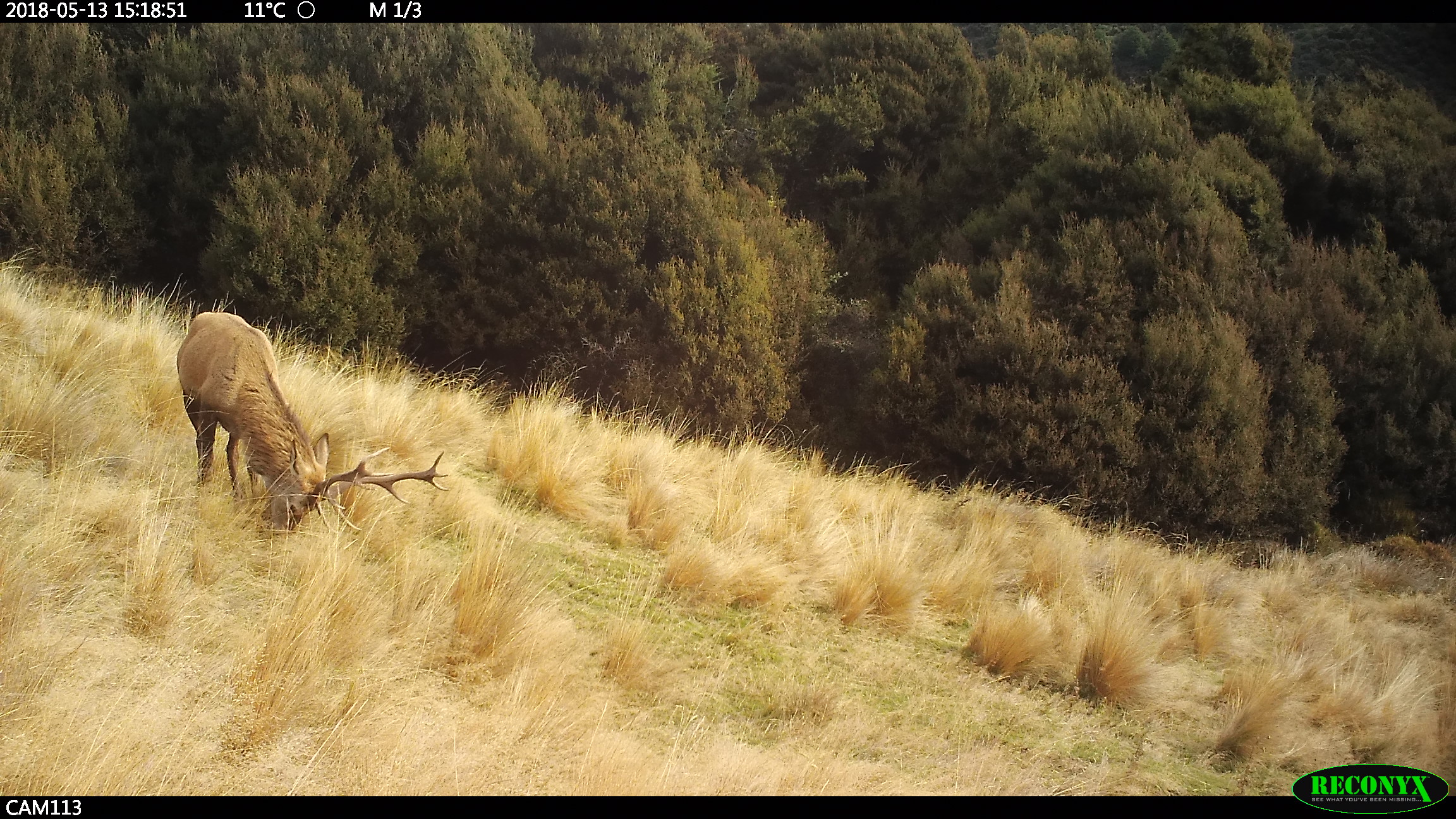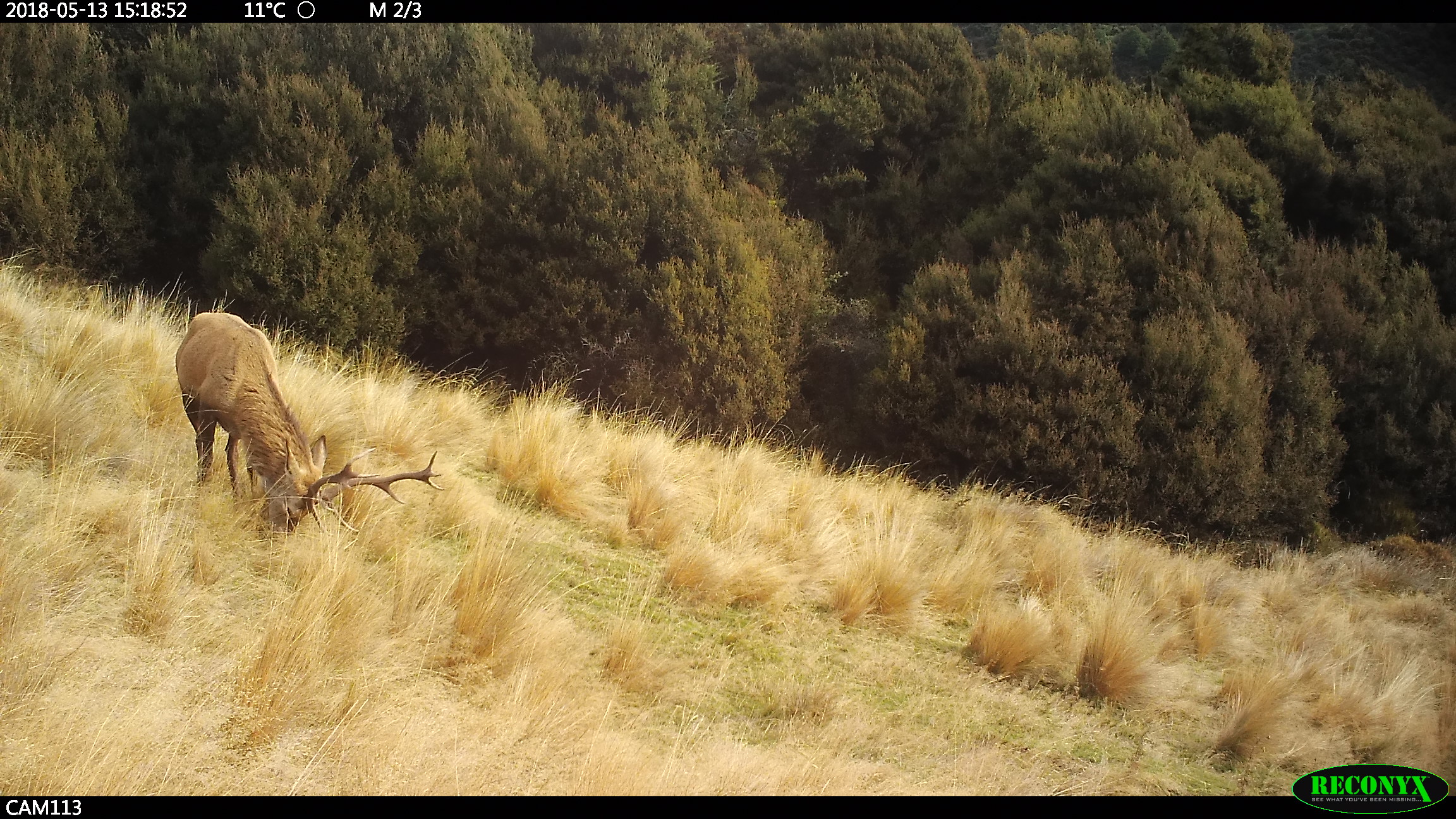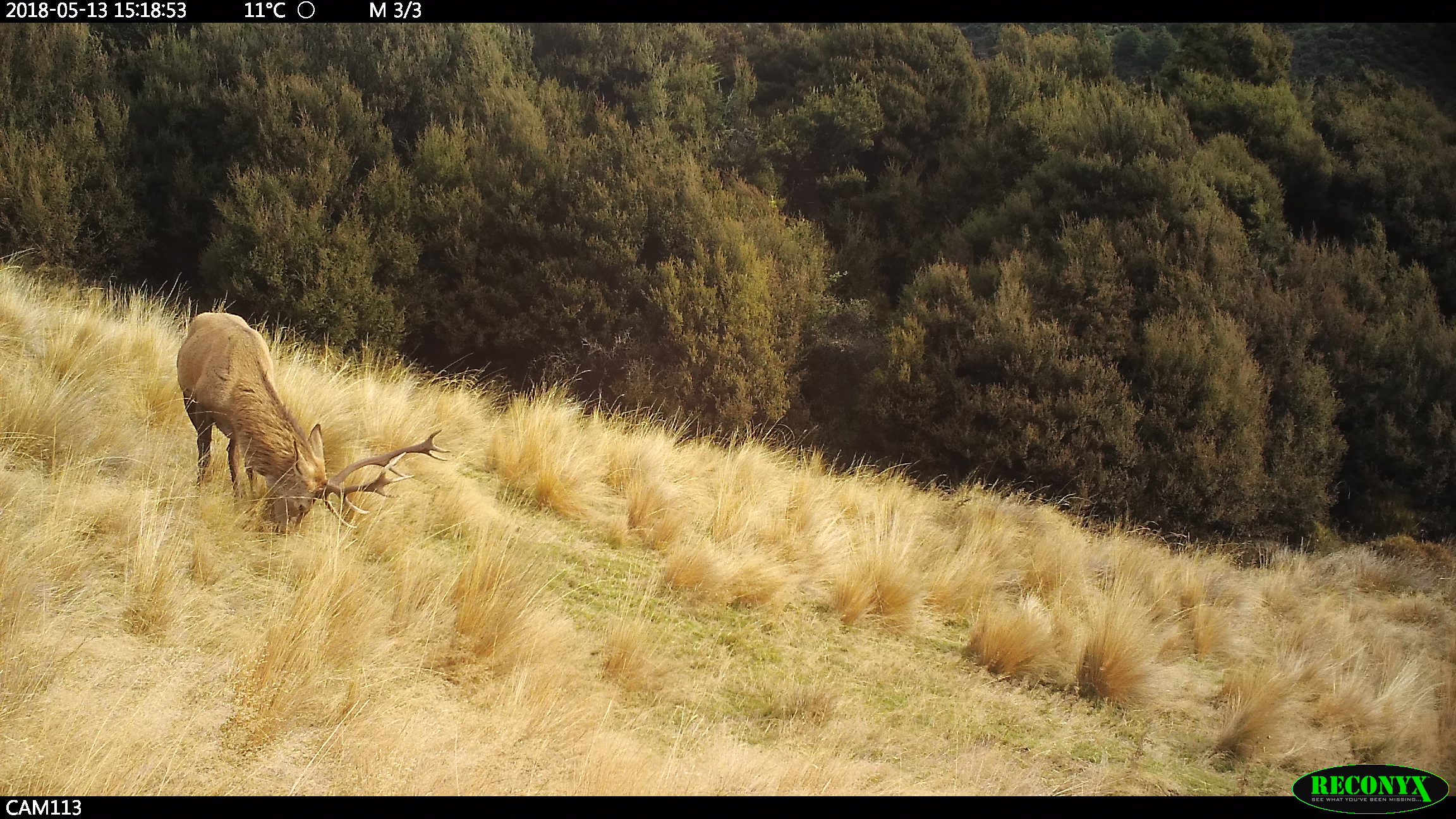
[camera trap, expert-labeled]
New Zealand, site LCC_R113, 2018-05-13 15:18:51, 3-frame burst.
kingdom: Animalia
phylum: Chordata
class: Mammalia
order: Artiodactyla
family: Cervidae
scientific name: Cervidae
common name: deer